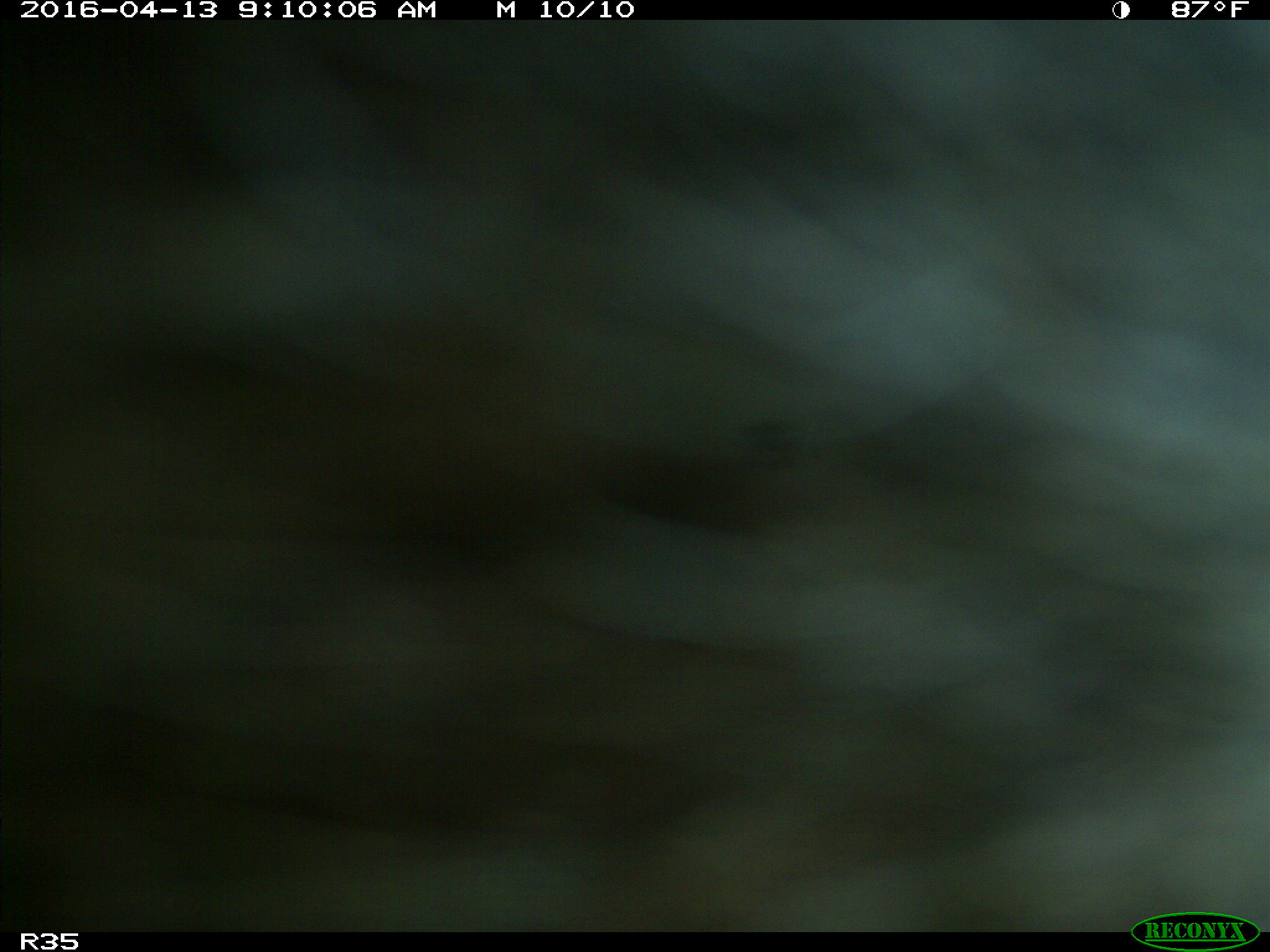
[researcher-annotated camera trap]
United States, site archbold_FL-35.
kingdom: Animalia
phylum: Chordata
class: Mammalia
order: Artiodactyla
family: Bovidae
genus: Bos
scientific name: Bos taurus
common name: domestic cow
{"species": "Bos taurus (domestic cow)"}